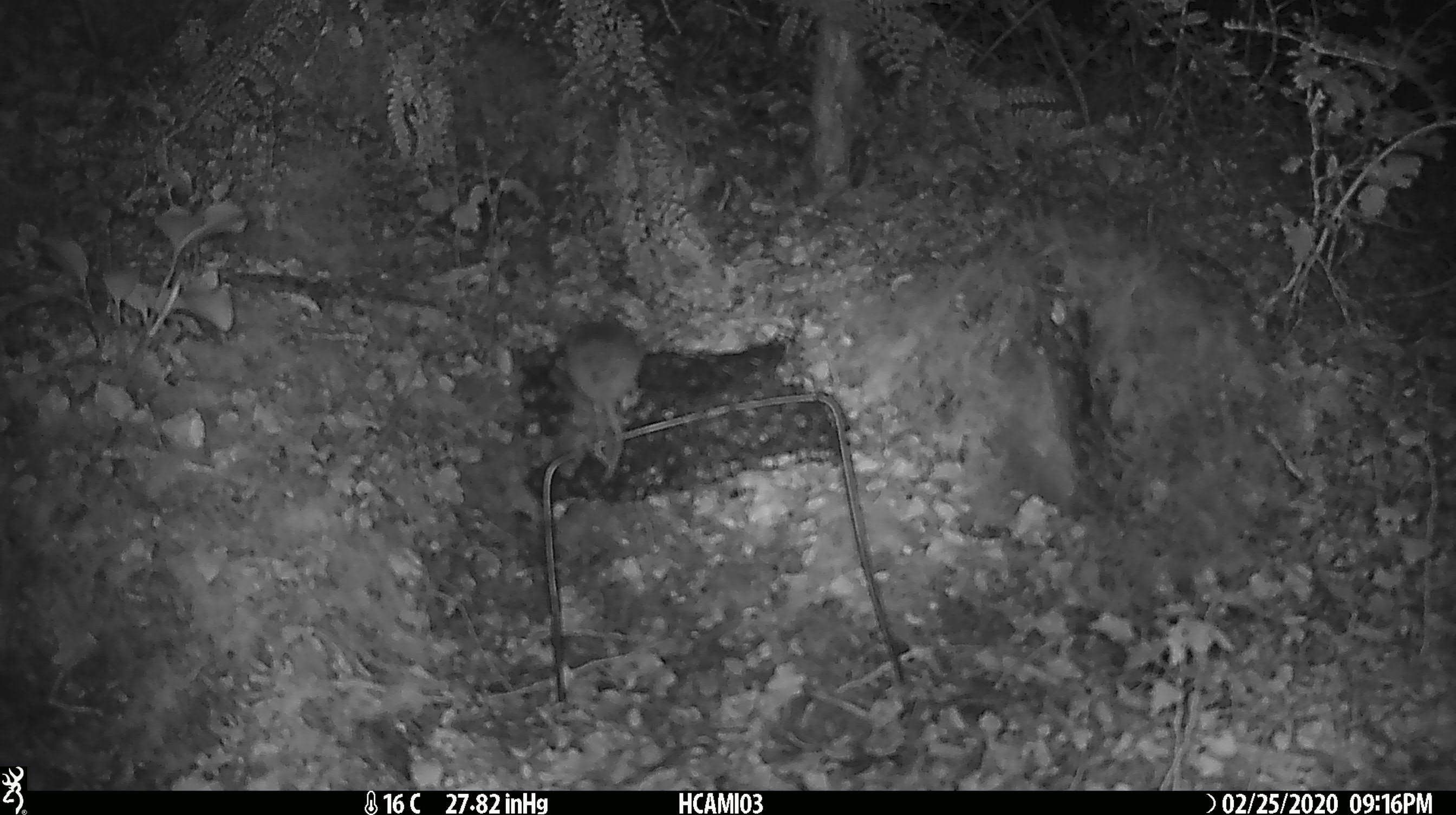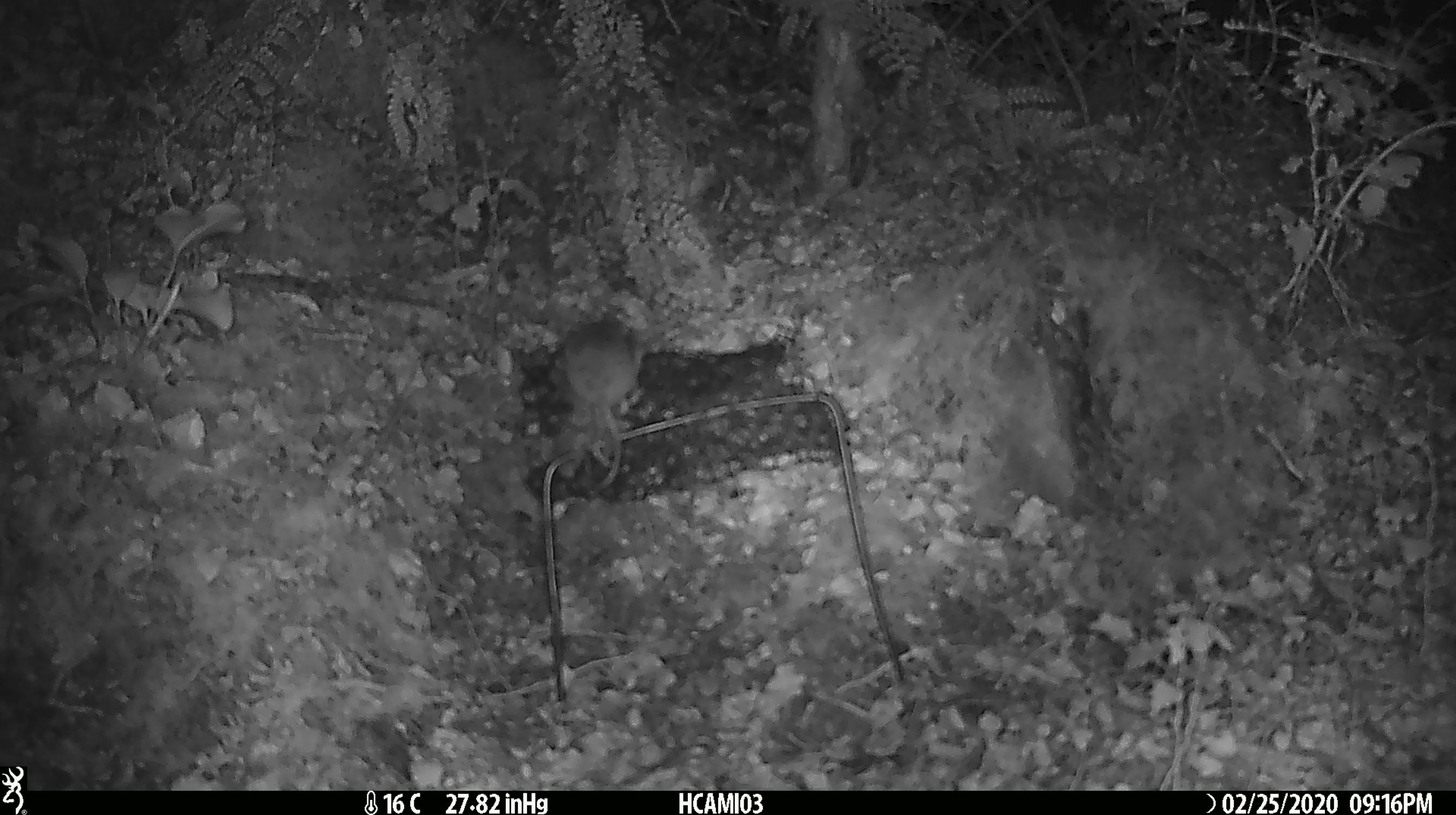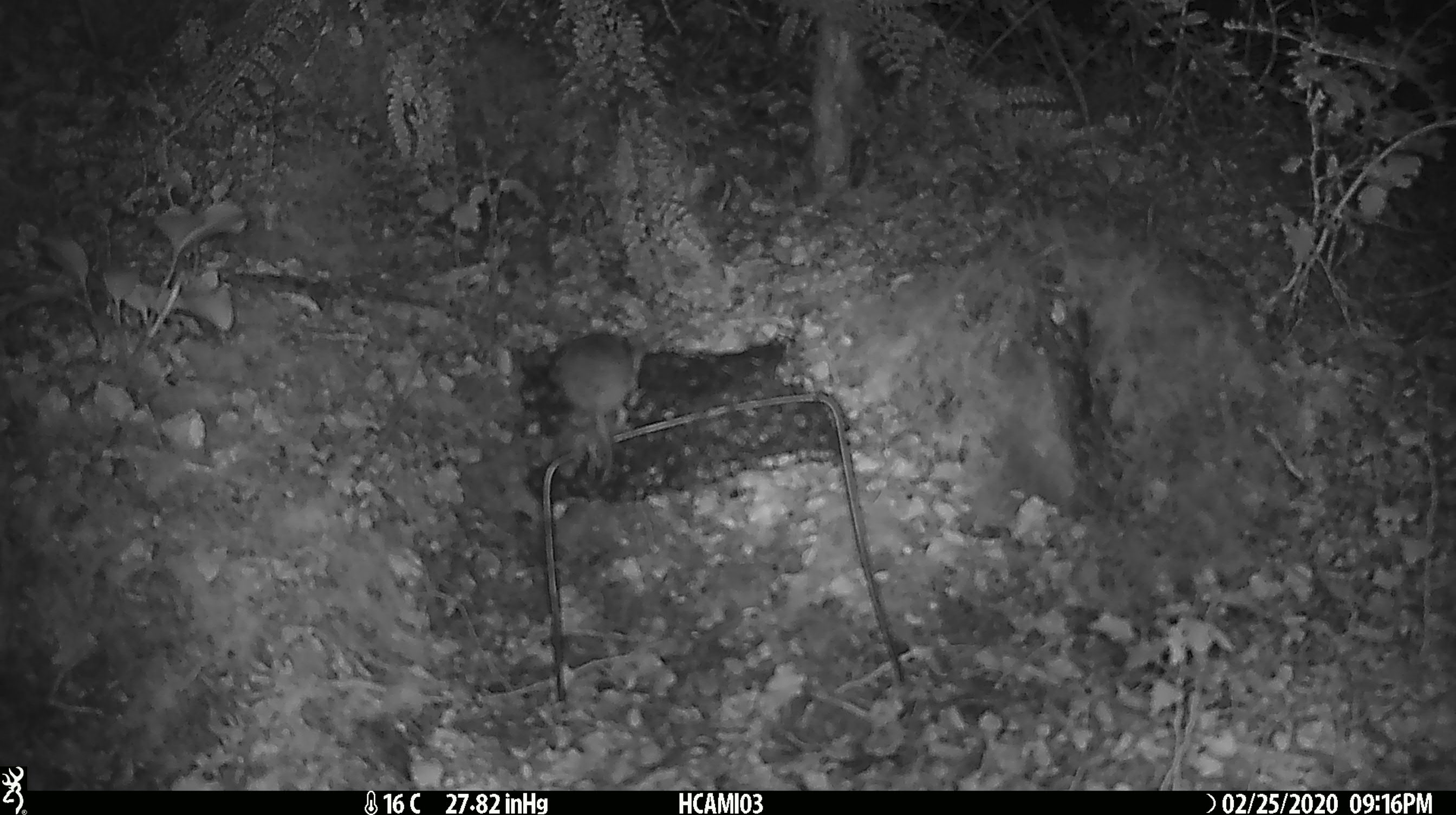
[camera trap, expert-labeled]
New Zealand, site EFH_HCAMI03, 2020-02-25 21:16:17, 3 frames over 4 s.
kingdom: Animalia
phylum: Chordata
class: Mammalia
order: Rodentia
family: Muridae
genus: Mus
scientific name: Mus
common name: mouse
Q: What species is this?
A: Mouse (Mus).